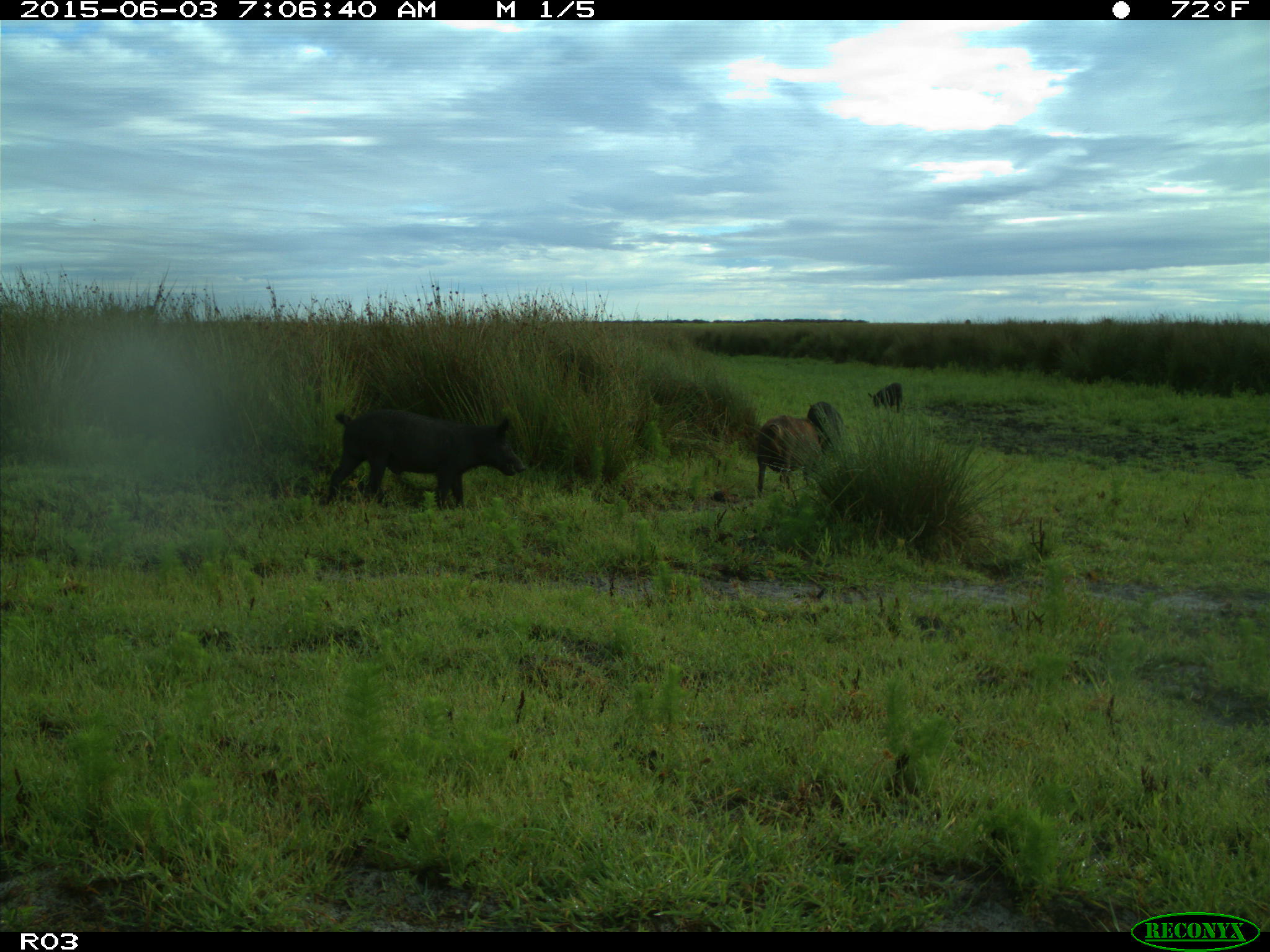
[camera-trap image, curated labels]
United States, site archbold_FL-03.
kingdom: Animalia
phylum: Chordata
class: Mammalia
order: Artiodactyla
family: Suidae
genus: Sus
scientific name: Sus scrofa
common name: wild boar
Sus scrofa (wild boar).